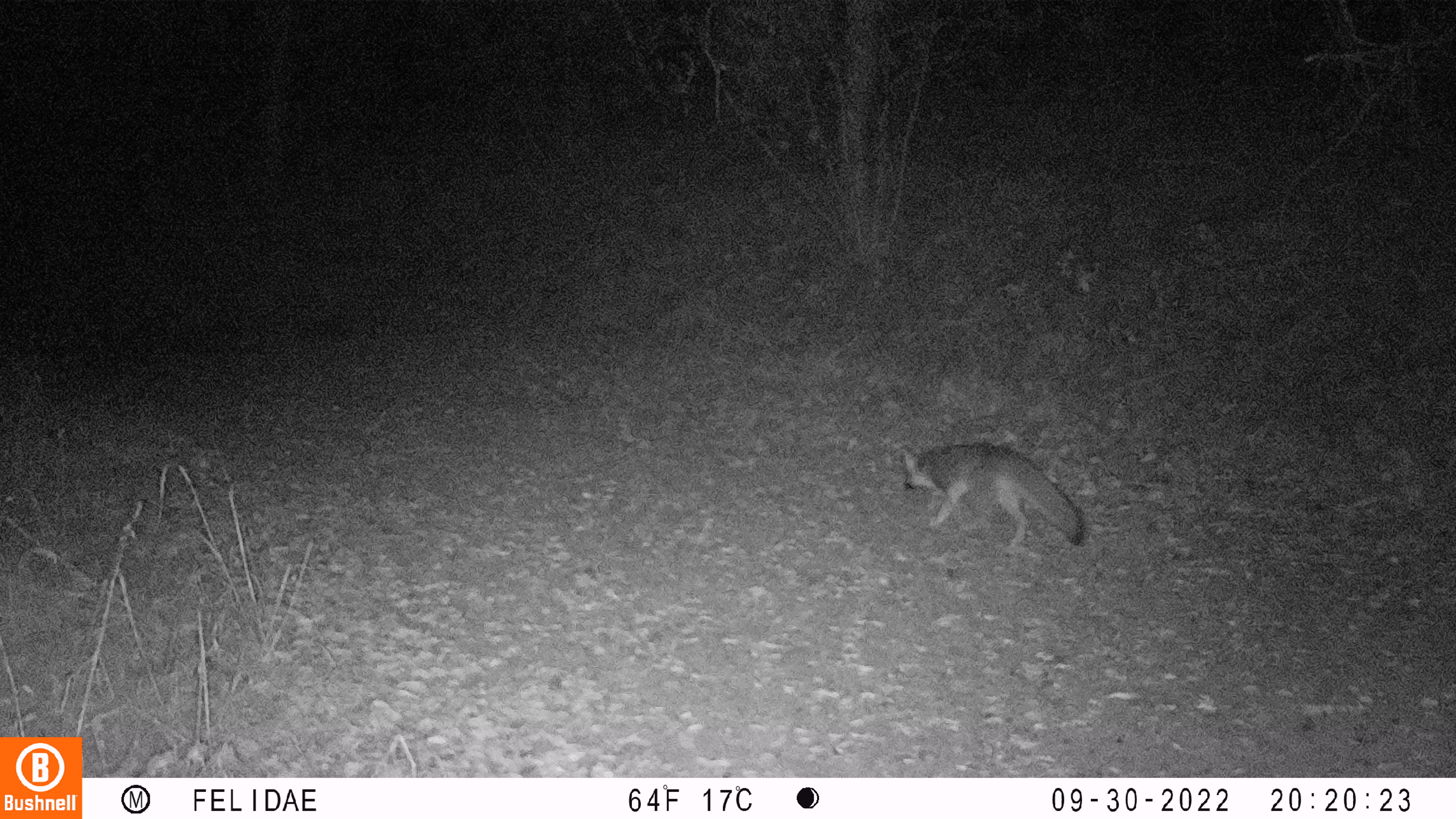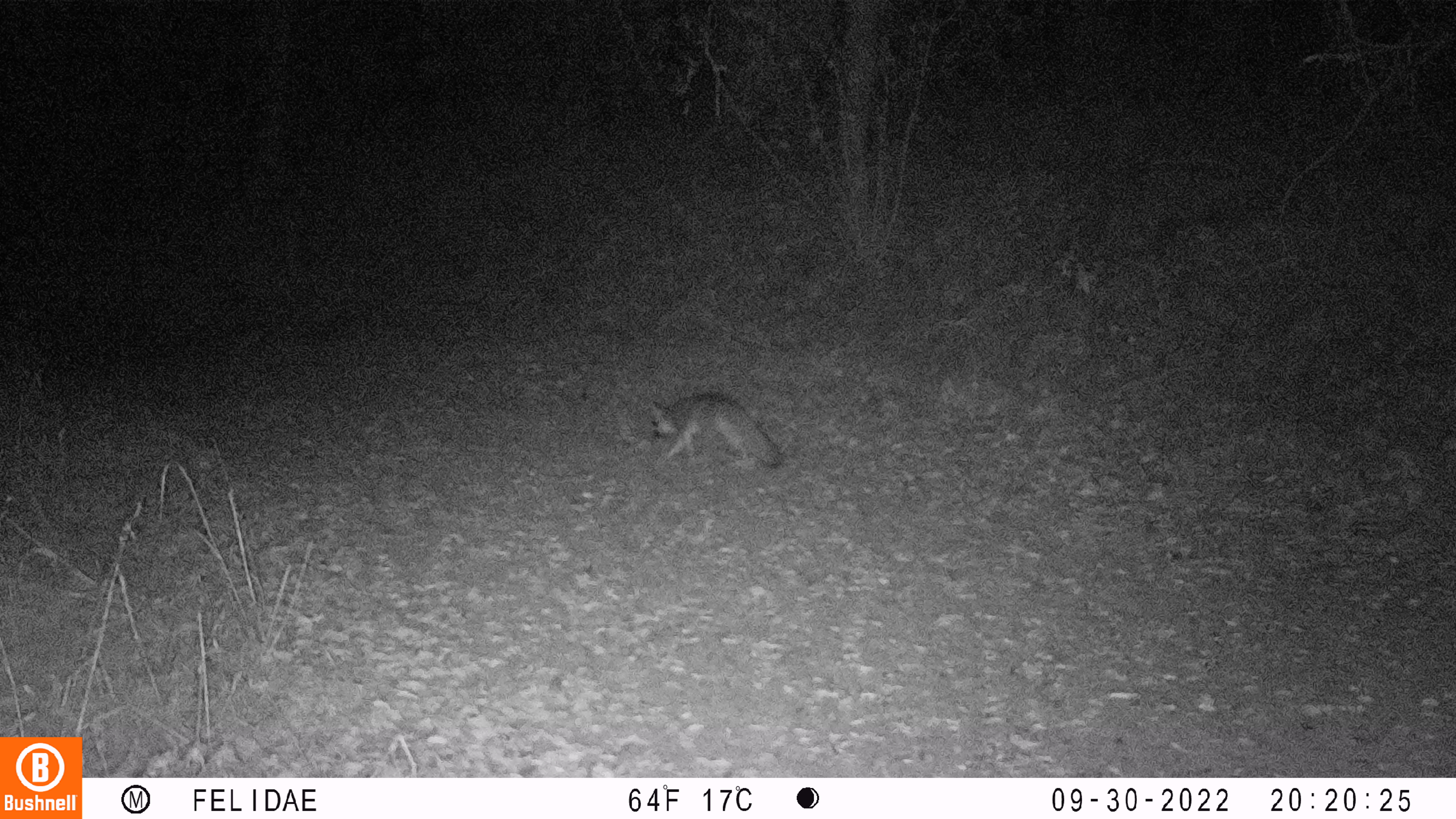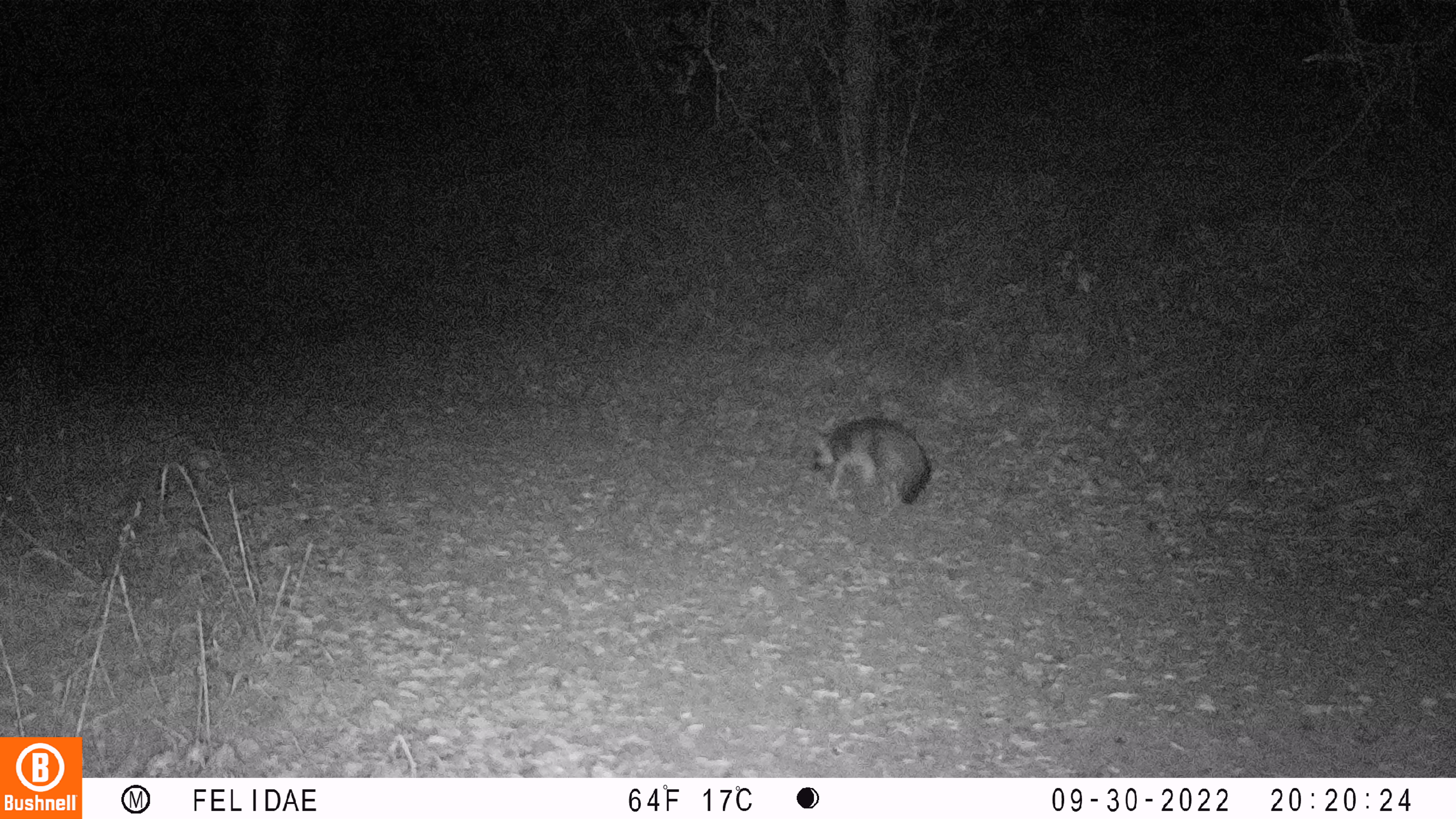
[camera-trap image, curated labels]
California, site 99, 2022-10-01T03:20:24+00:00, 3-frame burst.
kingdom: Animalia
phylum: Chordata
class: Mammalia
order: Carnivora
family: Canidae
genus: Urocyon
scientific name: Urocyon cinereoargenteus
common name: gray fox